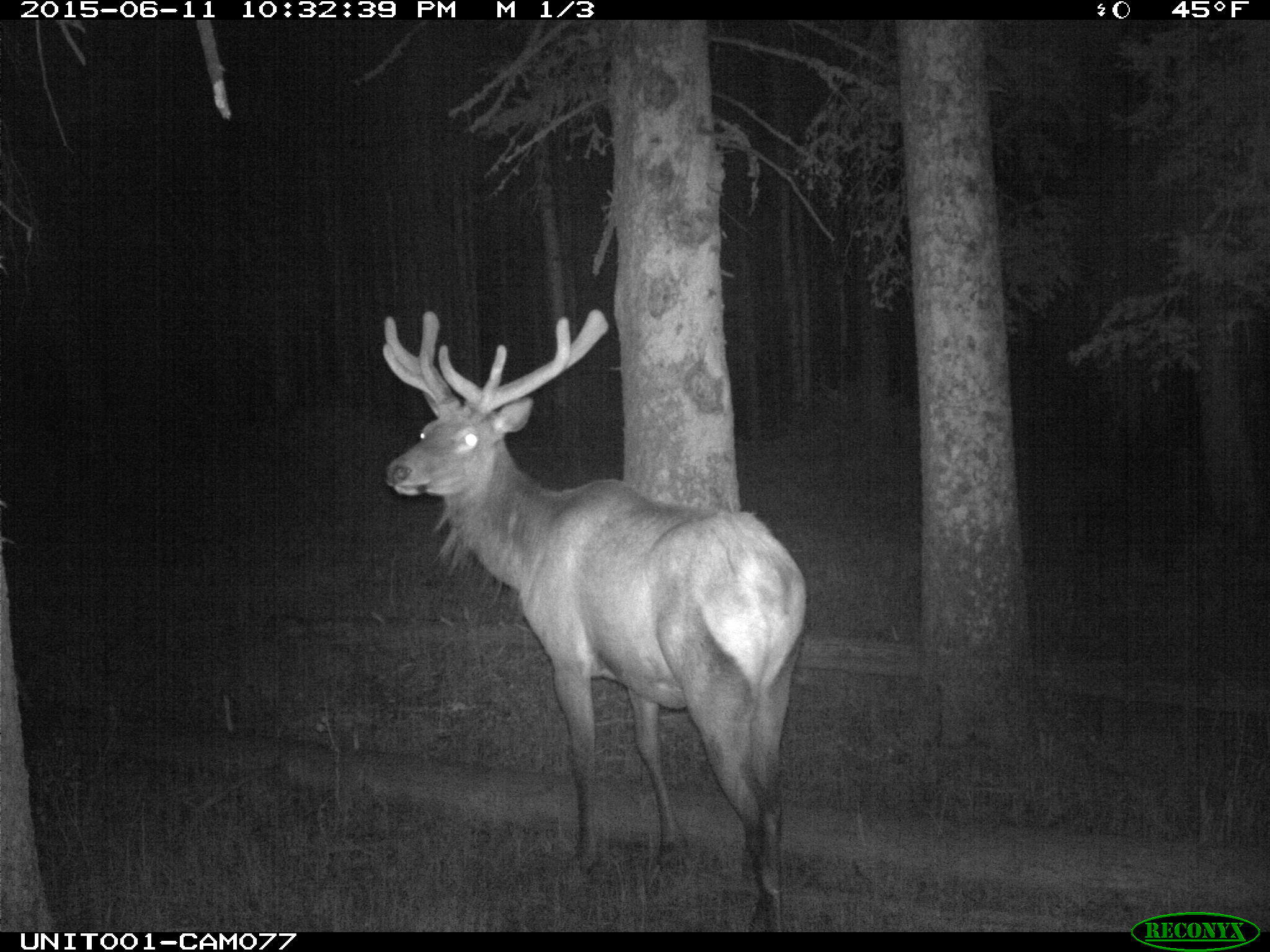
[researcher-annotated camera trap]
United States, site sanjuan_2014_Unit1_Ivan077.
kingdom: Animalia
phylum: Chordata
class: Mammalia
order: Artiodactyla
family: Cervidae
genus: Cervus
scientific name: Cervus elaphus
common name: red deer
Cervus elaphus (red deer).